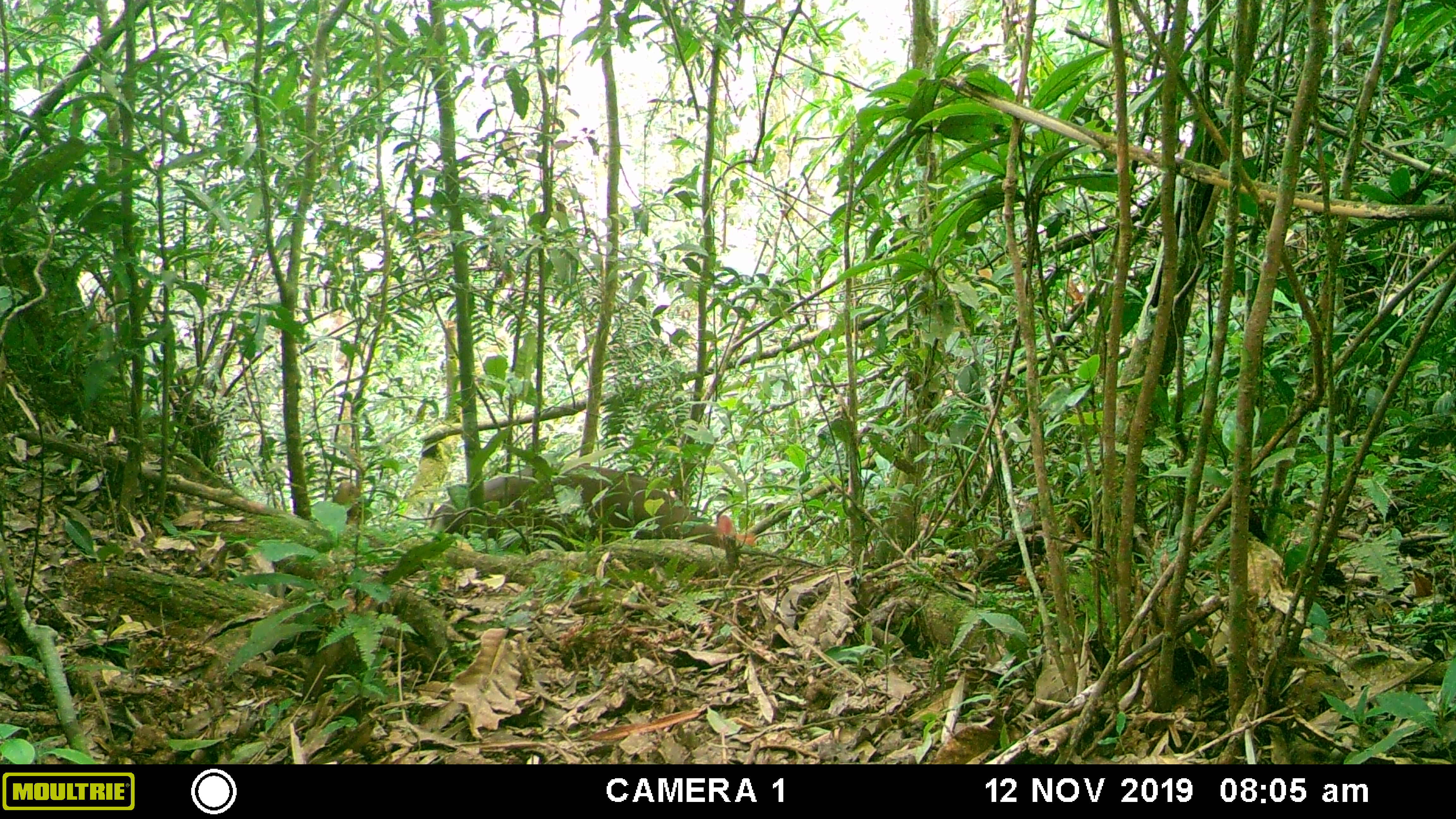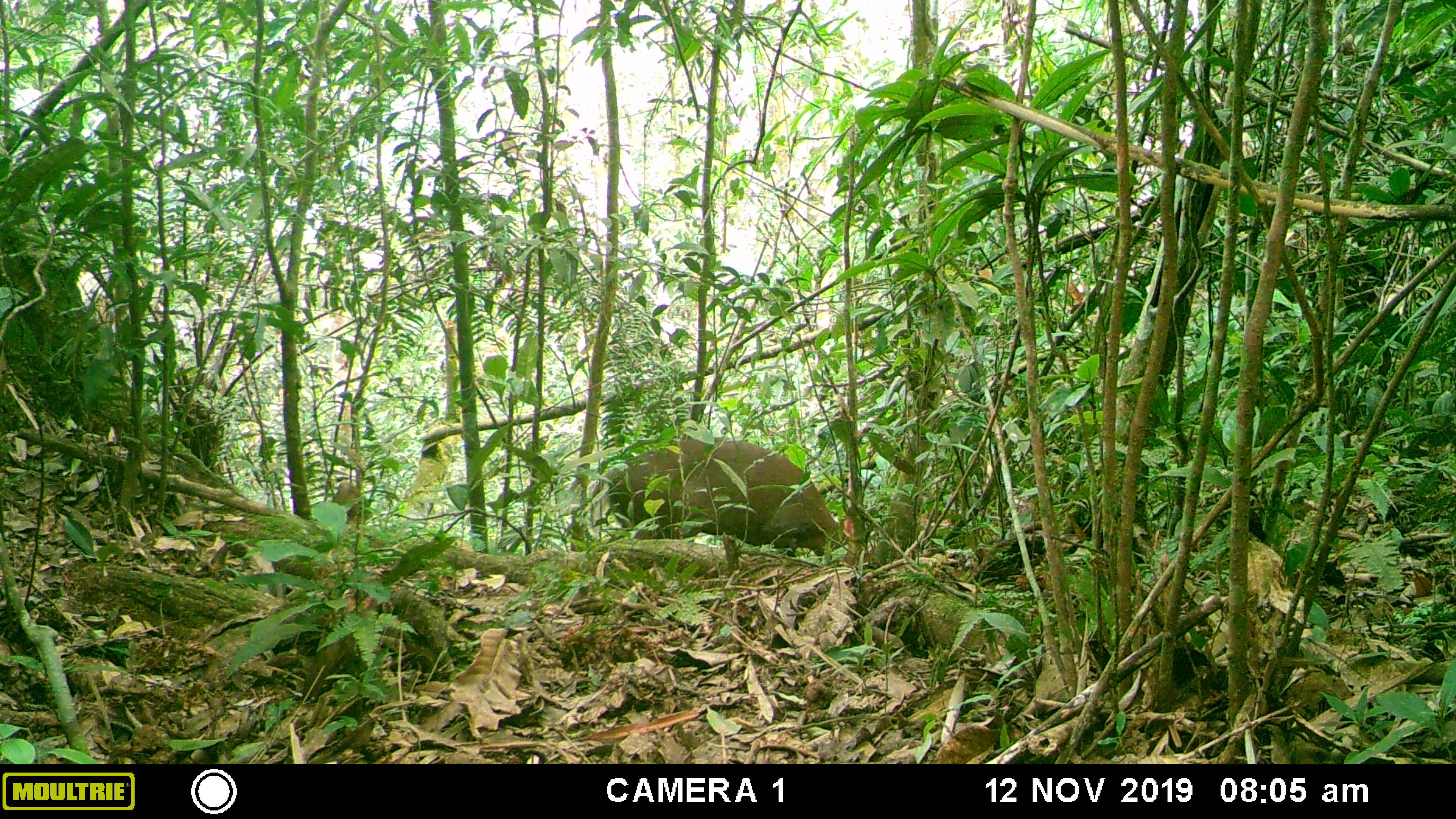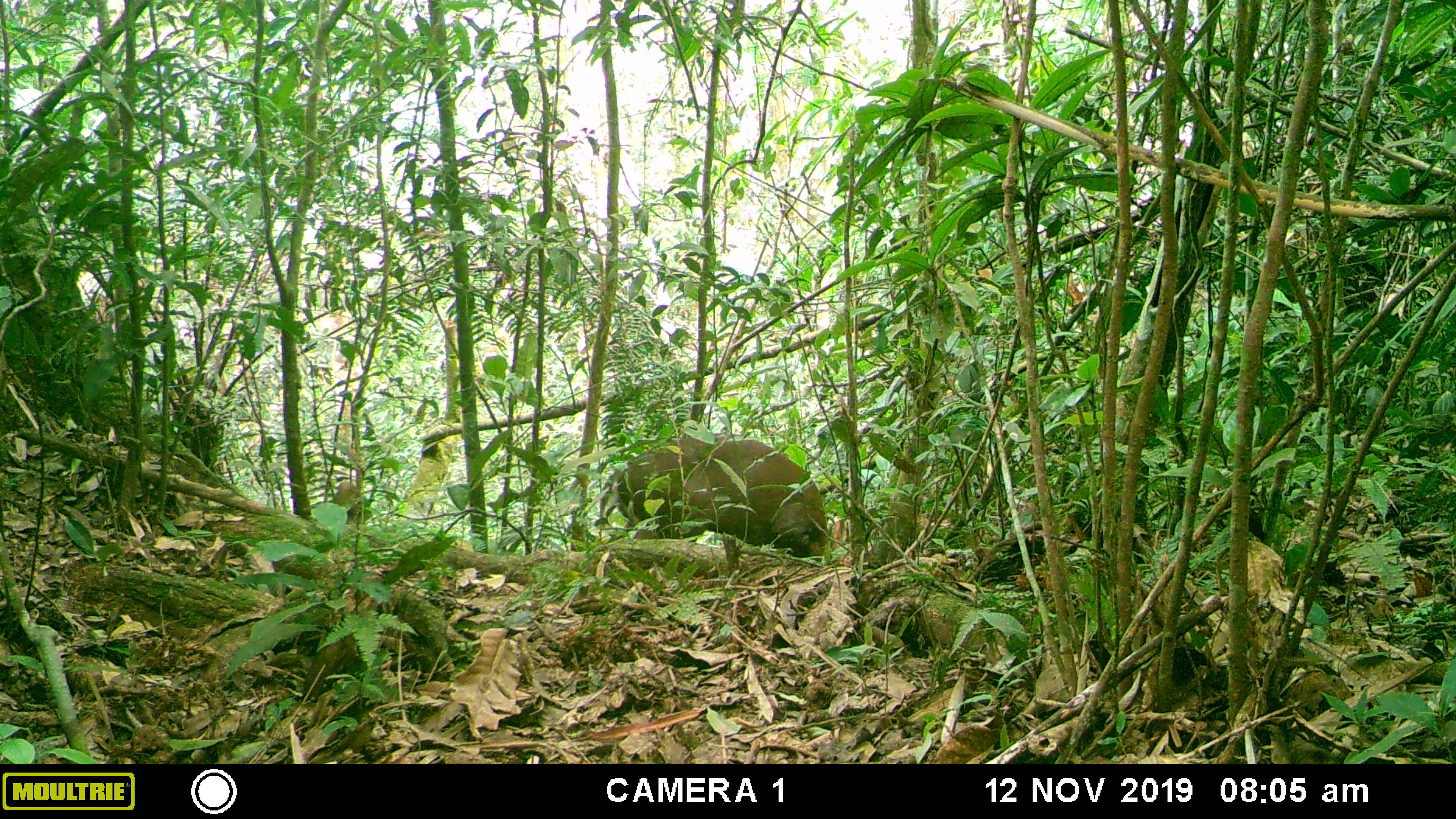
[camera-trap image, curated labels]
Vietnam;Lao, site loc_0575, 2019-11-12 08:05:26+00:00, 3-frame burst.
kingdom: Animalia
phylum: Chordata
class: Mammalia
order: Artiodactyla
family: Cervidae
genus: Muntiacus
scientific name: Muntiacus rooseveltorum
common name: roosevelt's muntjac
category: roosevelts muntjac group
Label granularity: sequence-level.